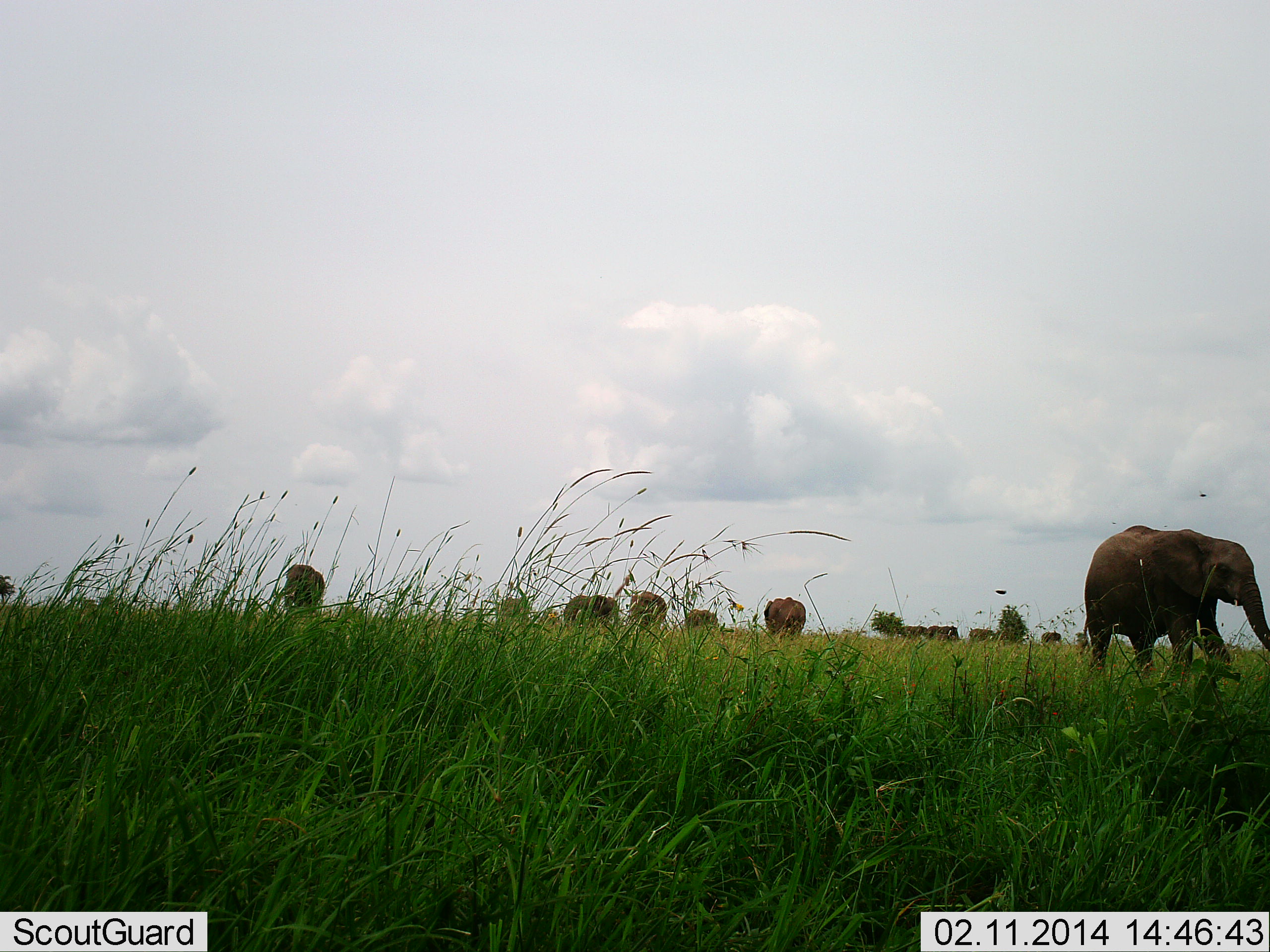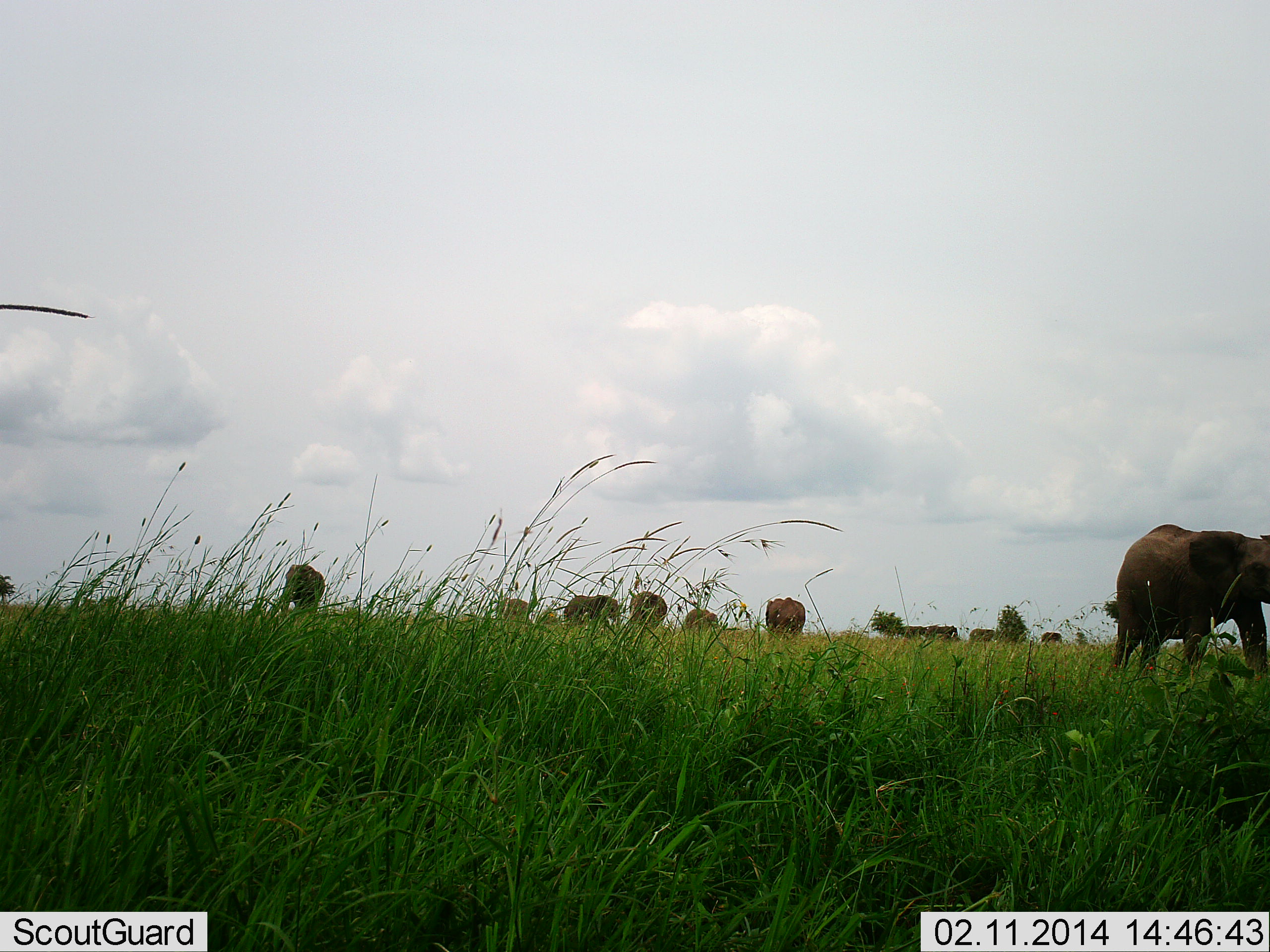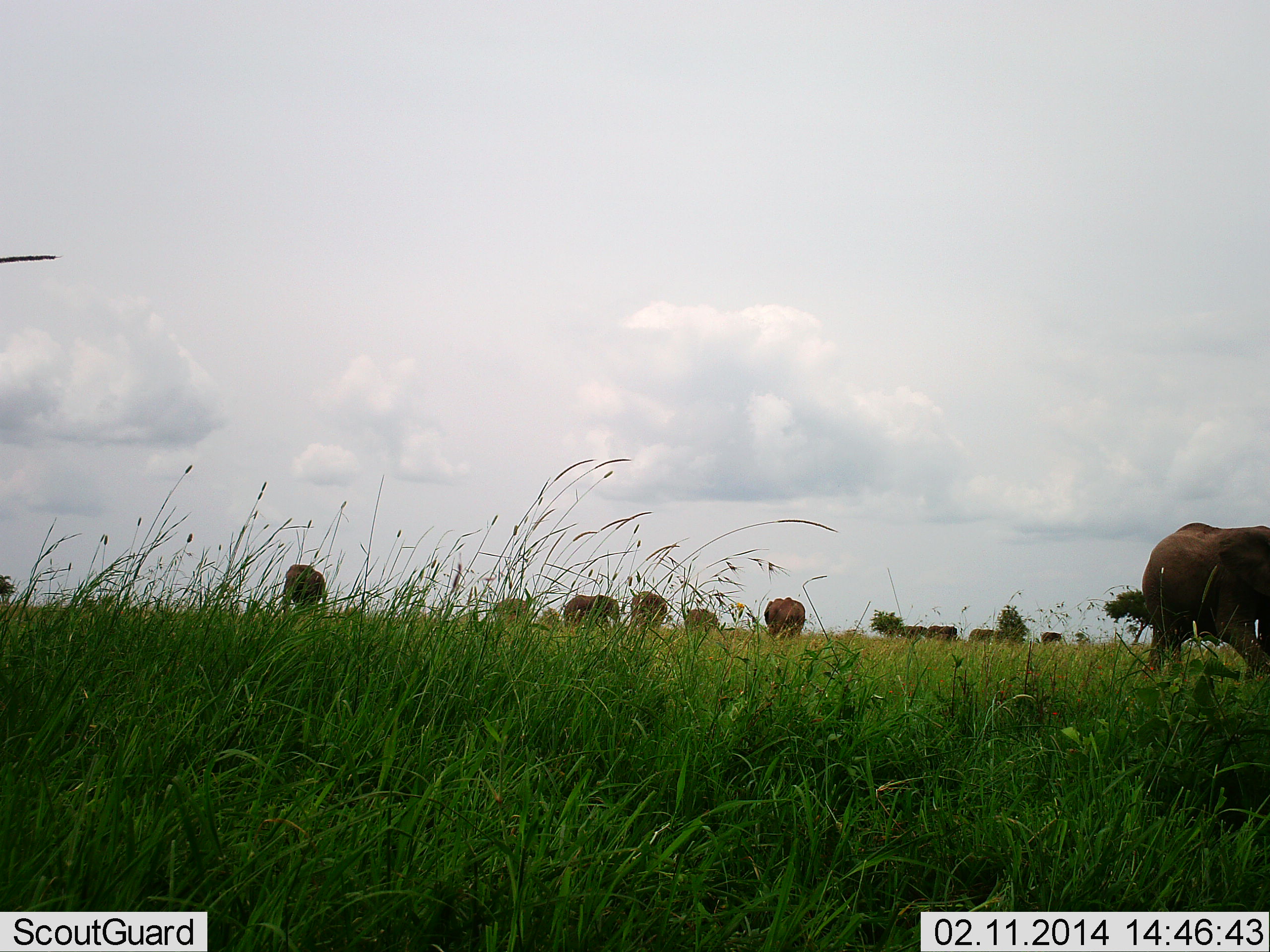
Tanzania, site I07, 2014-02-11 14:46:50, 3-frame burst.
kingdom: Animalia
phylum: Chordata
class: Mammalia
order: Proboscidea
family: Elephantidae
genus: Loxodonta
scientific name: Loxodonta africana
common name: african bush elephant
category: elephant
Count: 9.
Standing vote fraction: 40%.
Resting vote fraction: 10%.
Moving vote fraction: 90%.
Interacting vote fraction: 10%.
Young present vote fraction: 0%.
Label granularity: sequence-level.